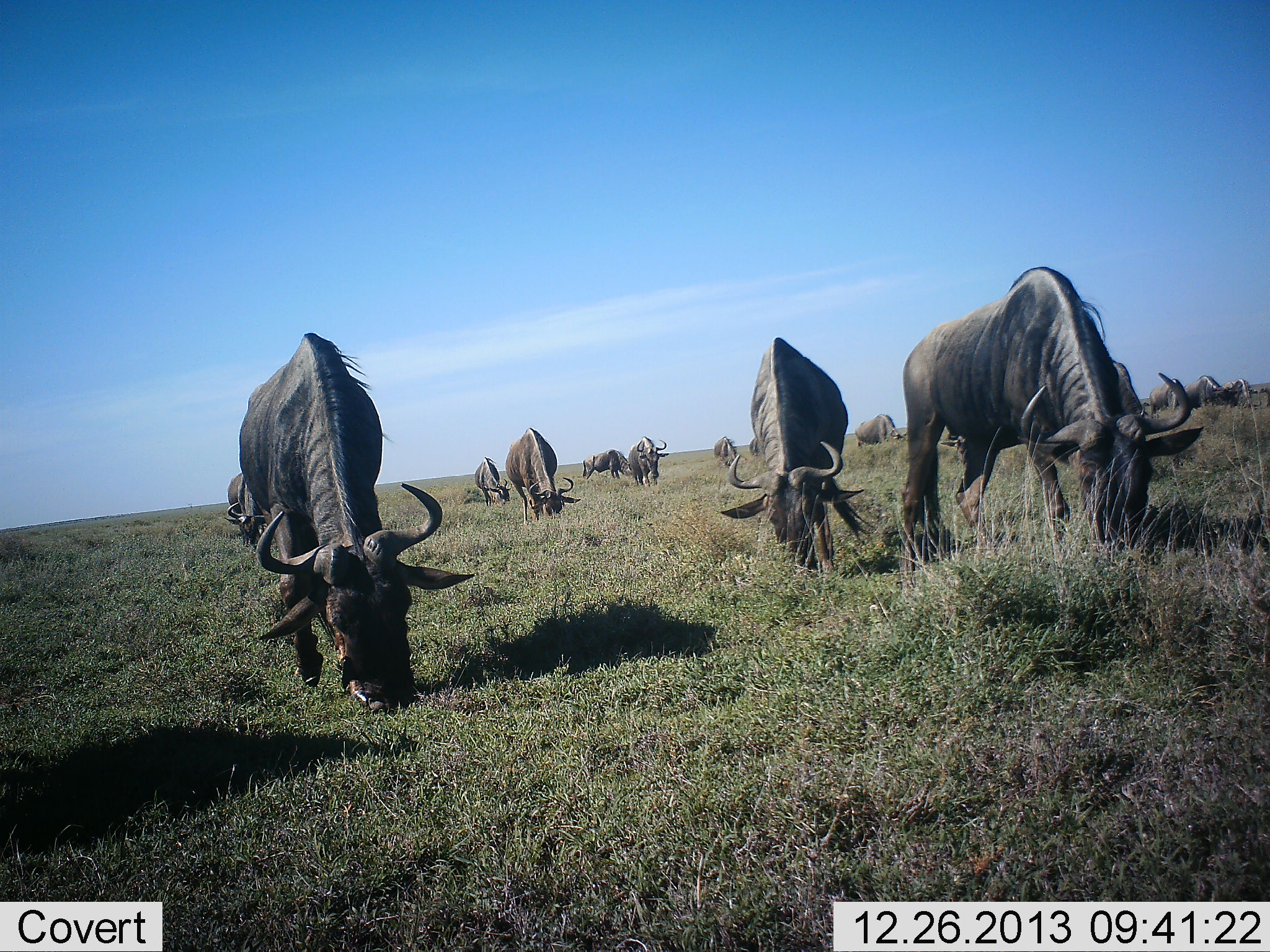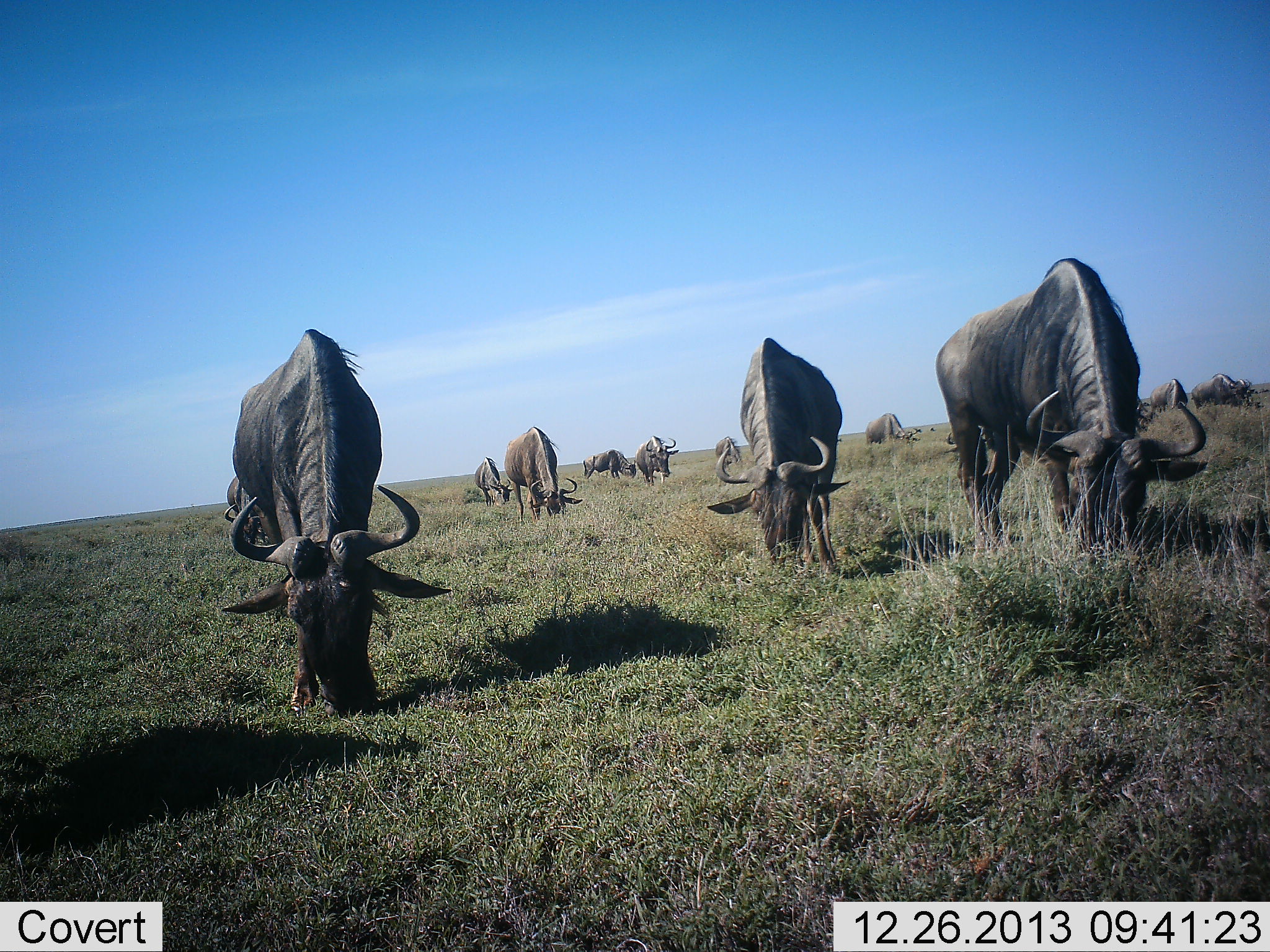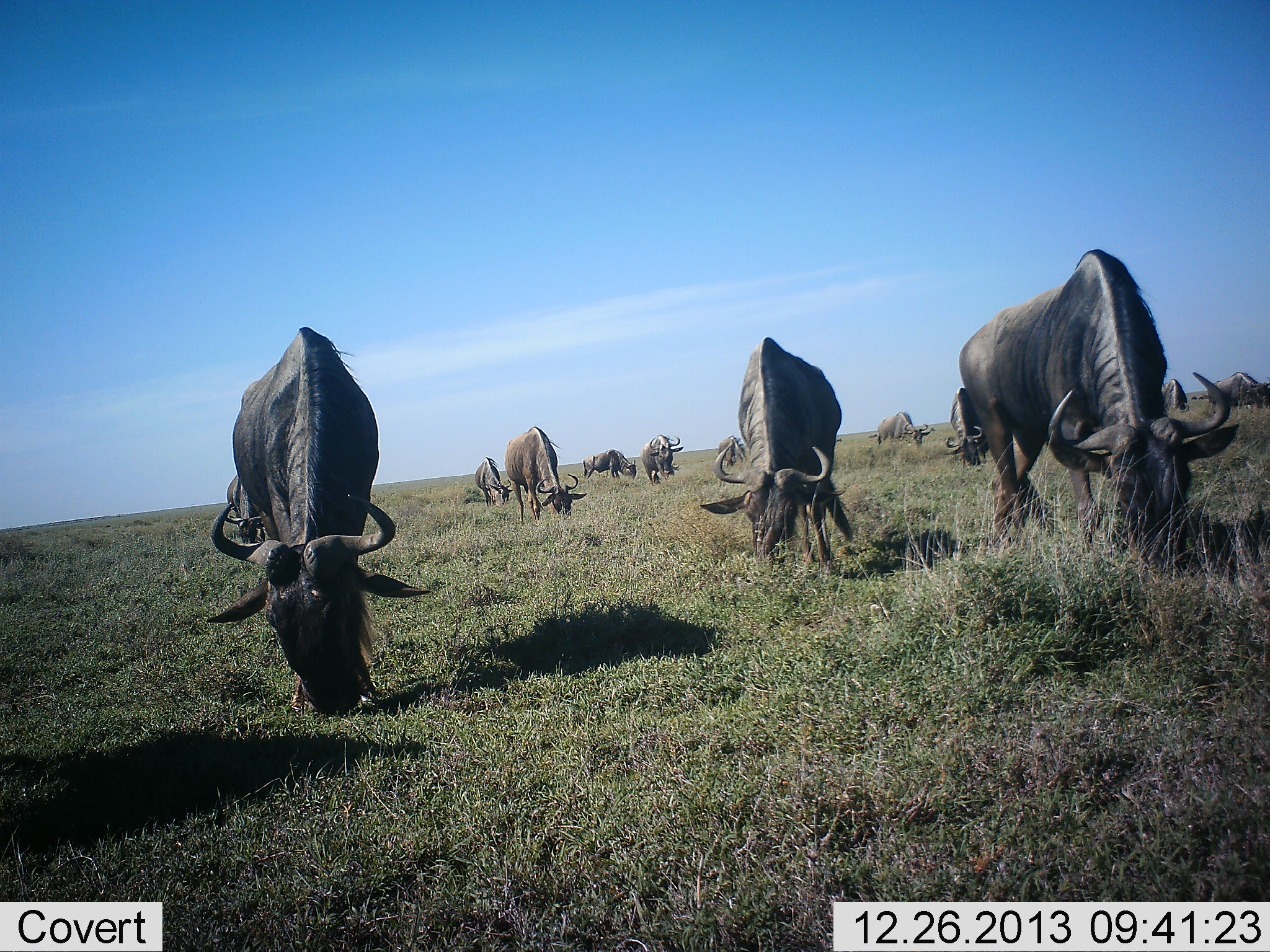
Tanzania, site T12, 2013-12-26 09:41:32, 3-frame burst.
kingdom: Animalia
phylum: Chordata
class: Mammalia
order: Artiodactyla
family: Bovidae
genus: Connochaetes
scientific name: Connochaetes taurinus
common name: blue wildebeest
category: wildebeest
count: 11-50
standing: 0%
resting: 0%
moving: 0%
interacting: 0%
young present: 0%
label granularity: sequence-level